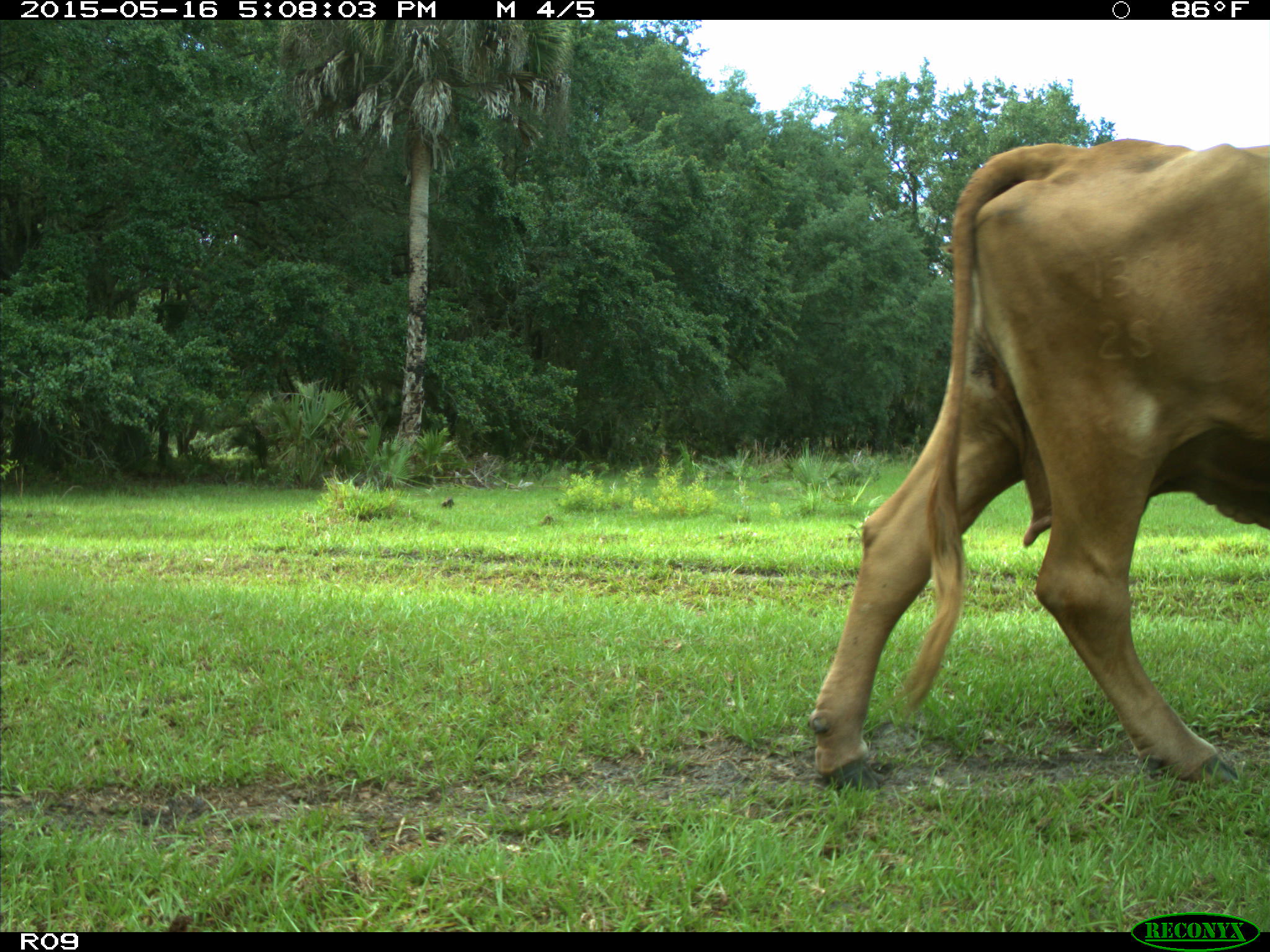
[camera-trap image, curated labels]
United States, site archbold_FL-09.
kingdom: Animalia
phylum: Chordata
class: Mammalia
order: Artiodactyla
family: Bovidae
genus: Bos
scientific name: Bos taurus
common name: domestic cow